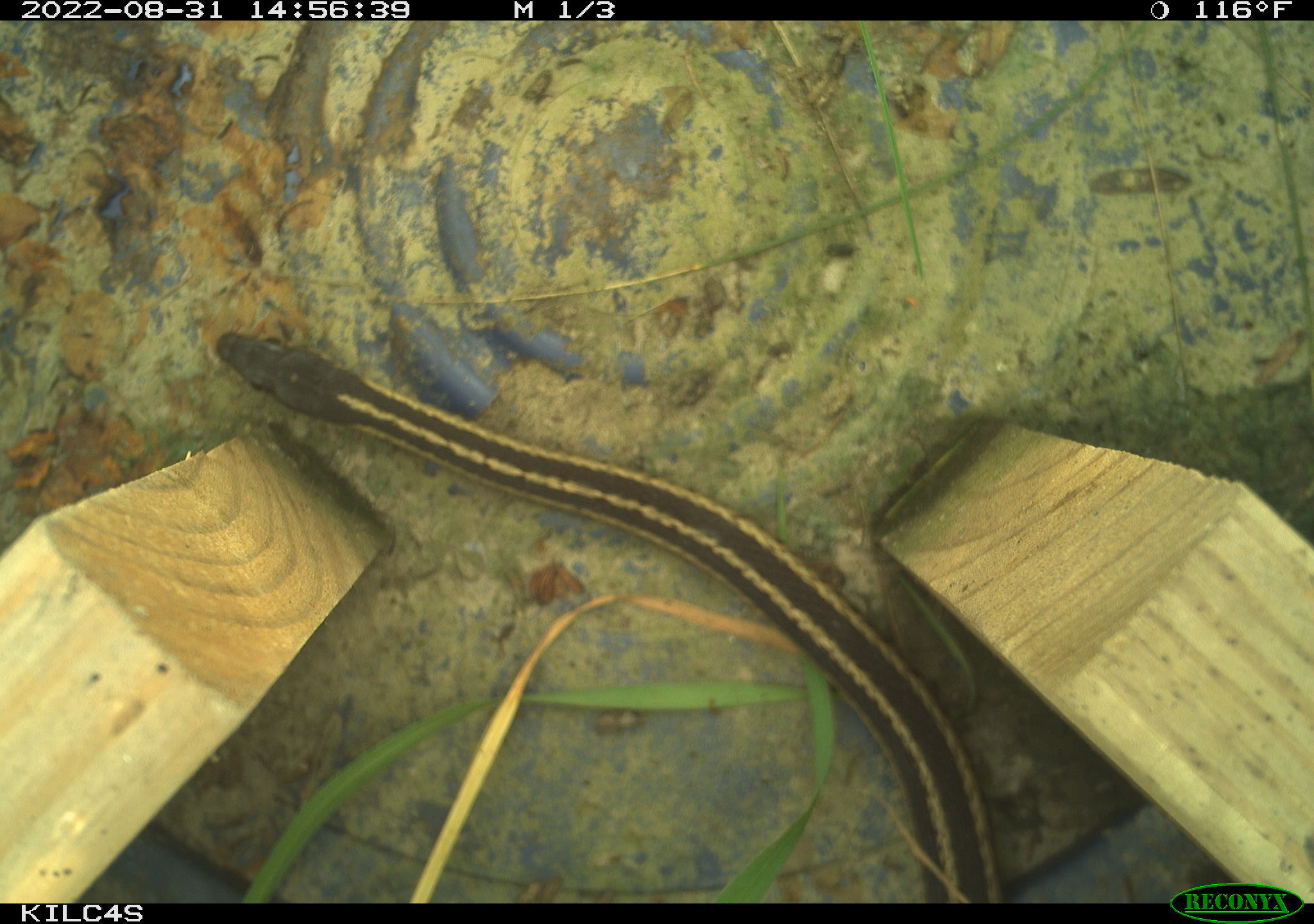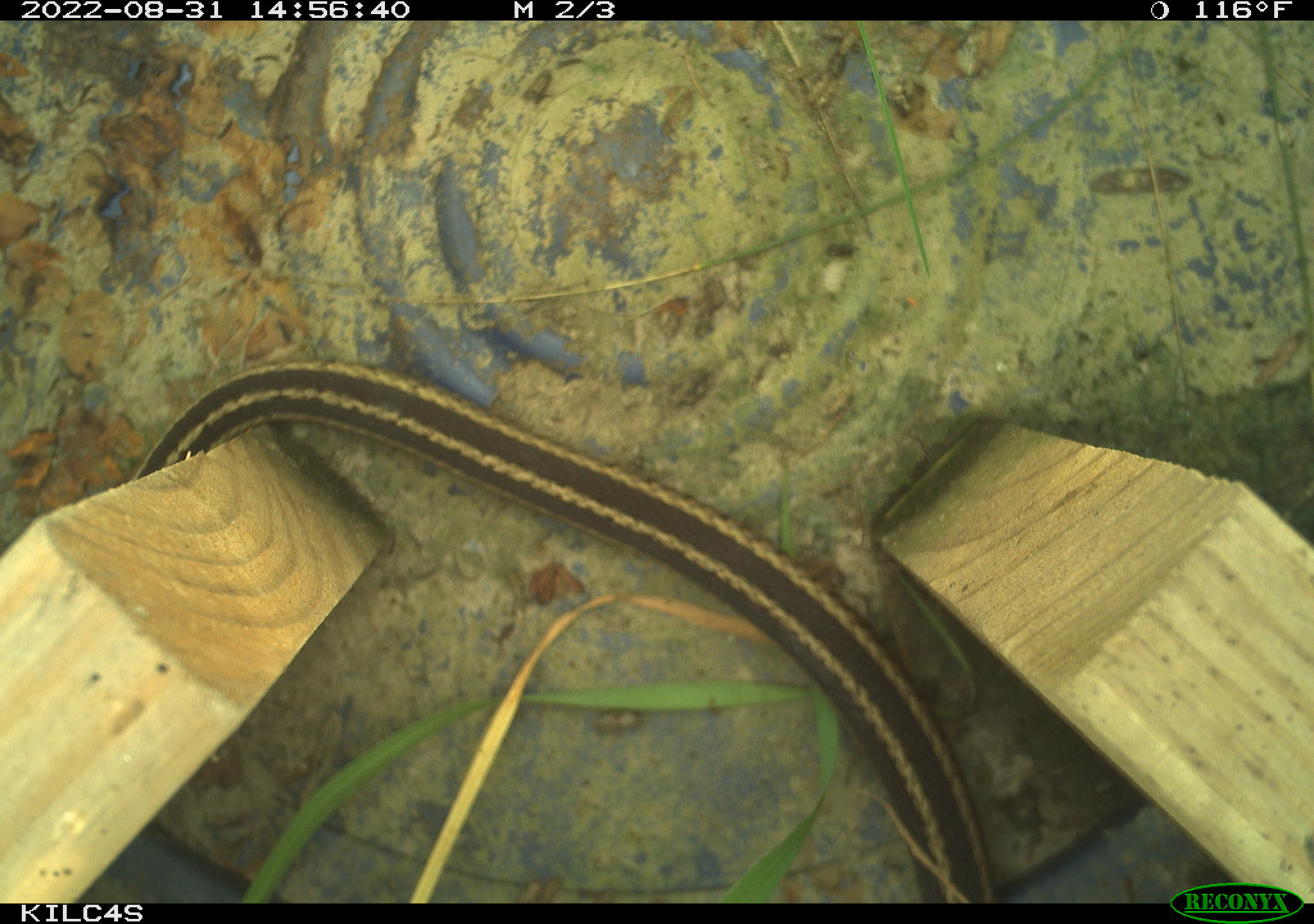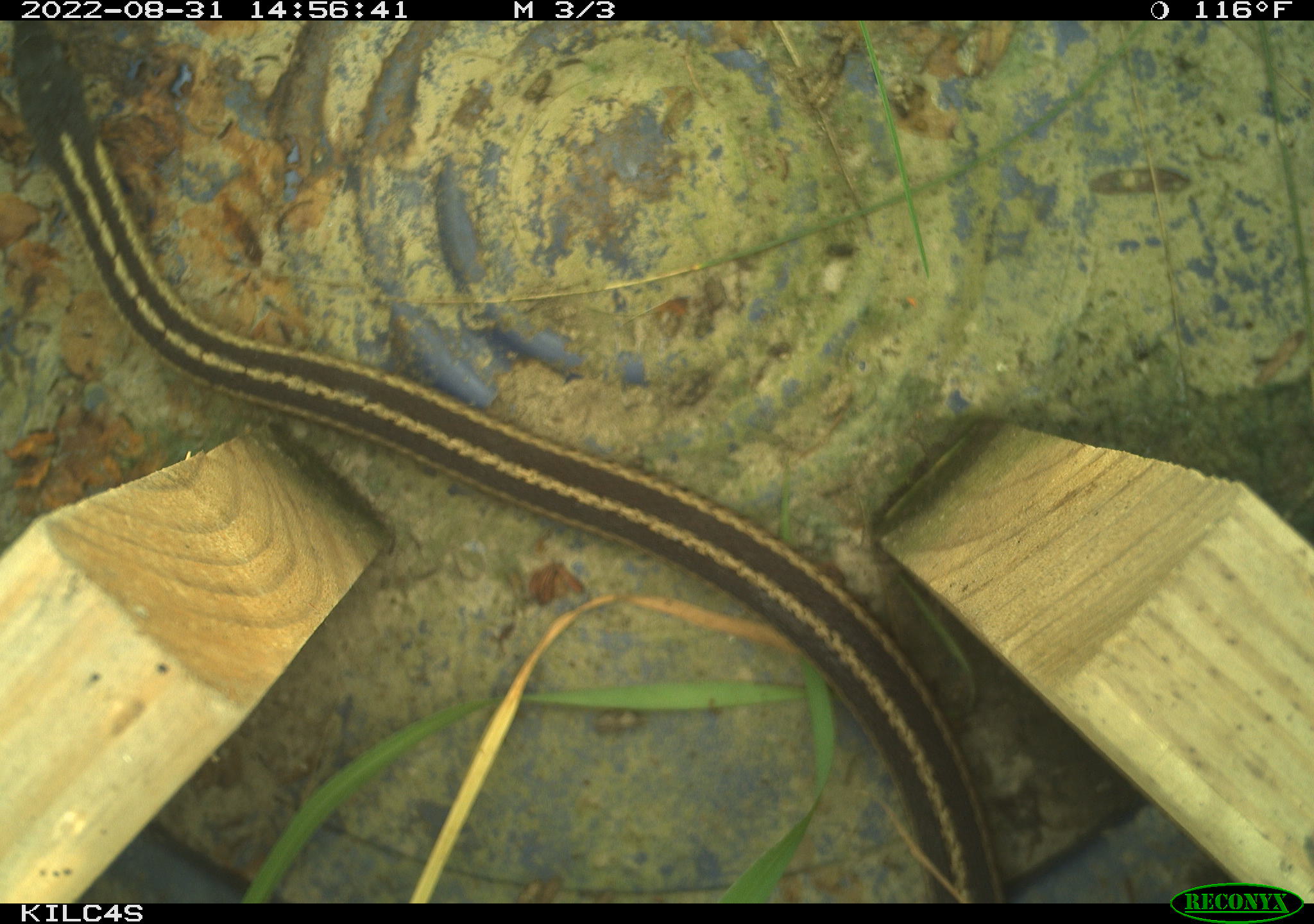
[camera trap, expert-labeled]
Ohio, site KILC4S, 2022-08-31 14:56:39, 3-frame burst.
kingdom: Animalia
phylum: Chordata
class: Reptilia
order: Squamata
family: Colubridae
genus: Thamnophis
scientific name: Thamnophis sirtalis sirtalis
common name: eastern gartersnake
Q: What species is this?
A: Eastern gartersnake (Thamnophis sirtalis sirtalis).